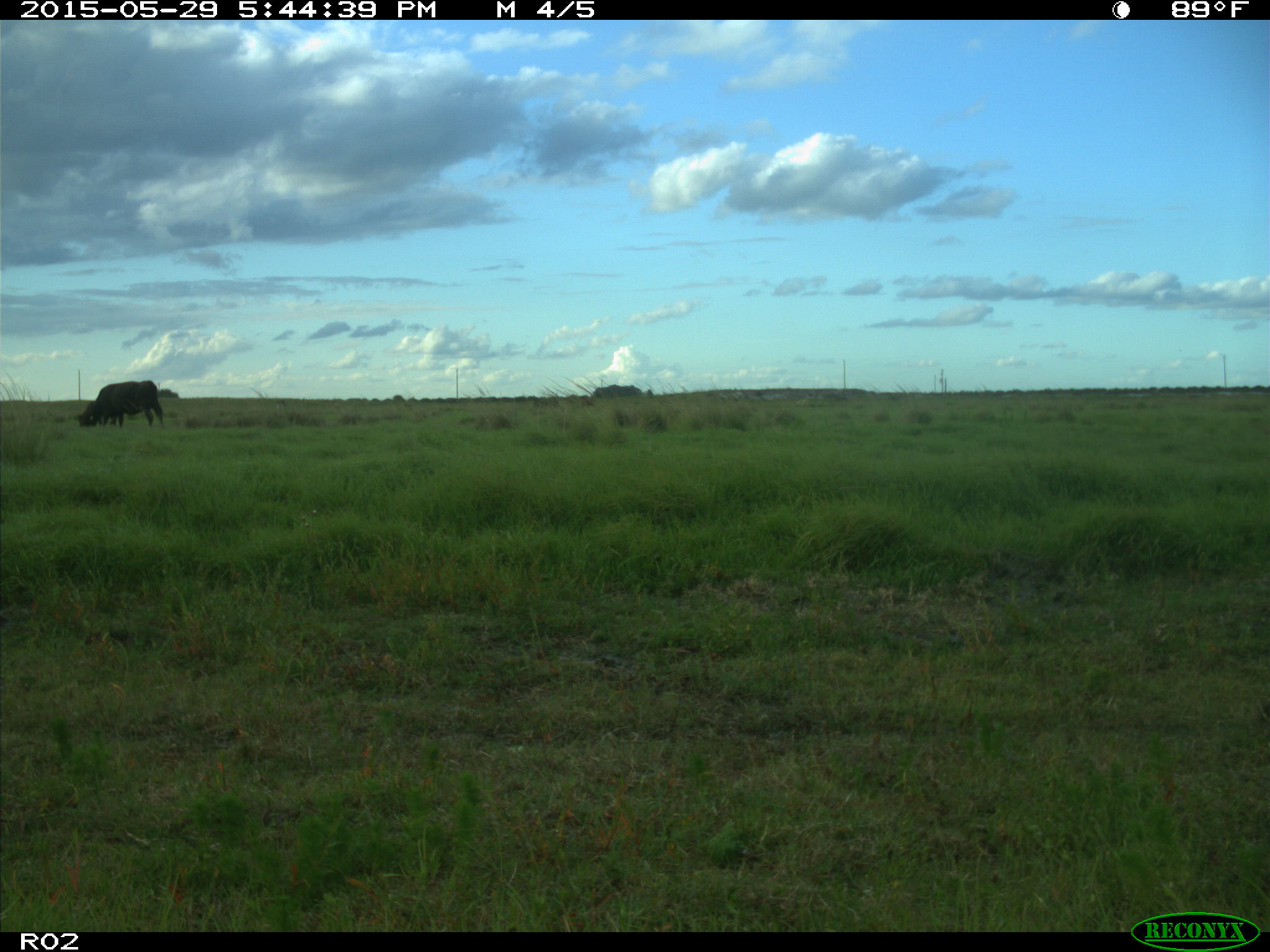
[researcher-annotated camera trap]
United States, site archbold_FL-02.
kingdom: Animalia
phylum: Chordata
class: Mammalia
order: Artiodactyla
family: Bovidae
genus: Bos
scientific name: Bos taurus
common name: domestic cow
Bos taurus (domestic cow).